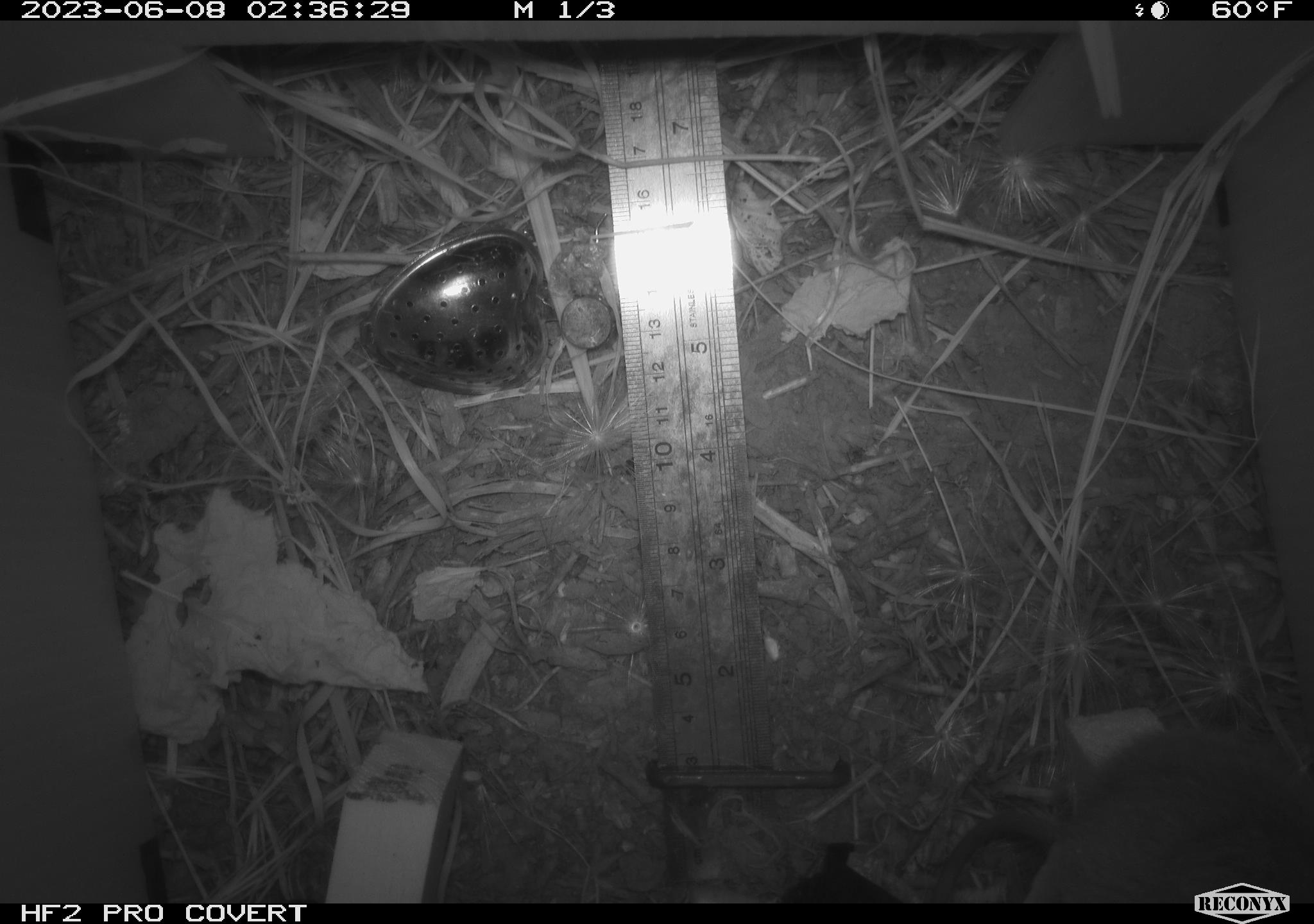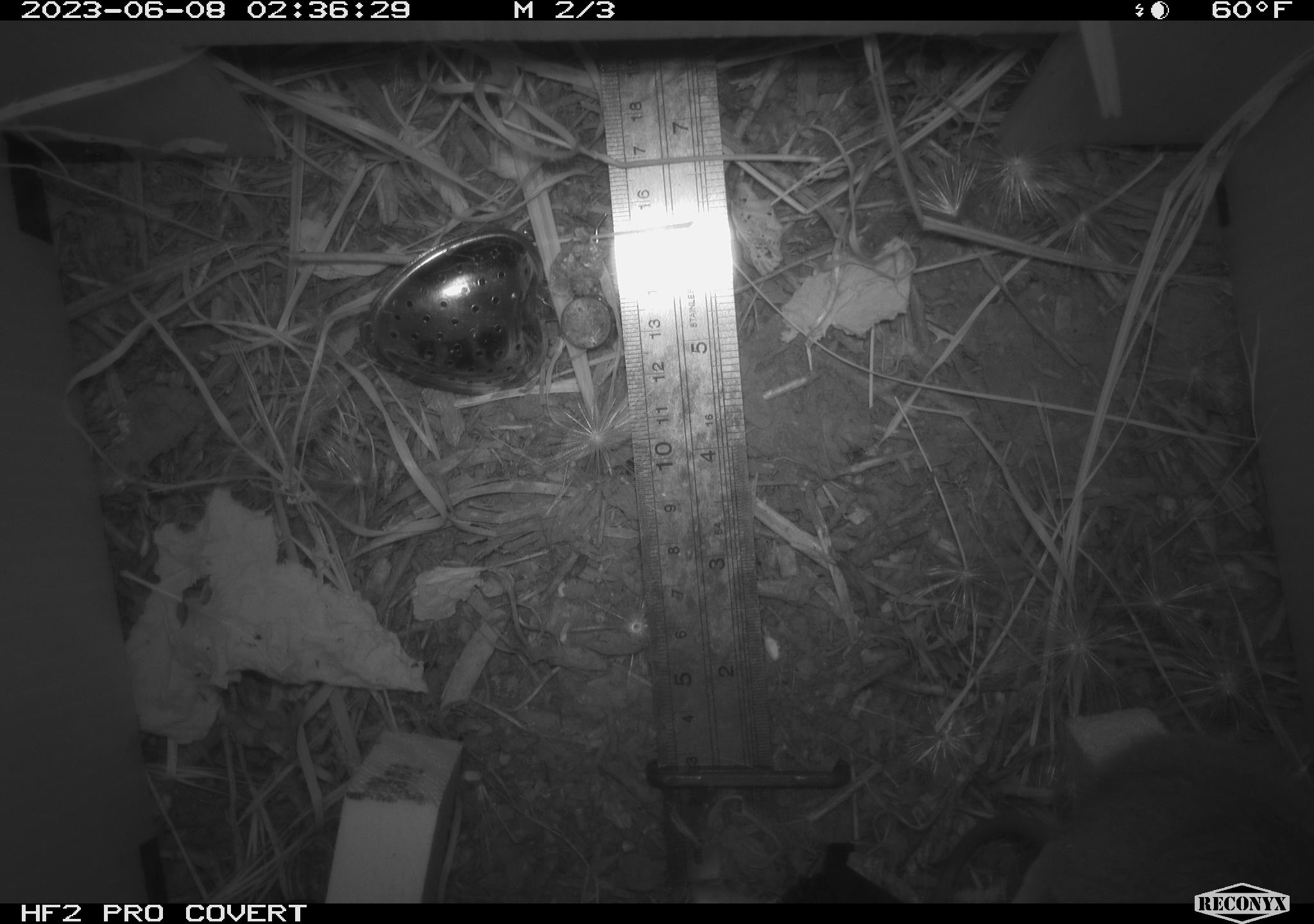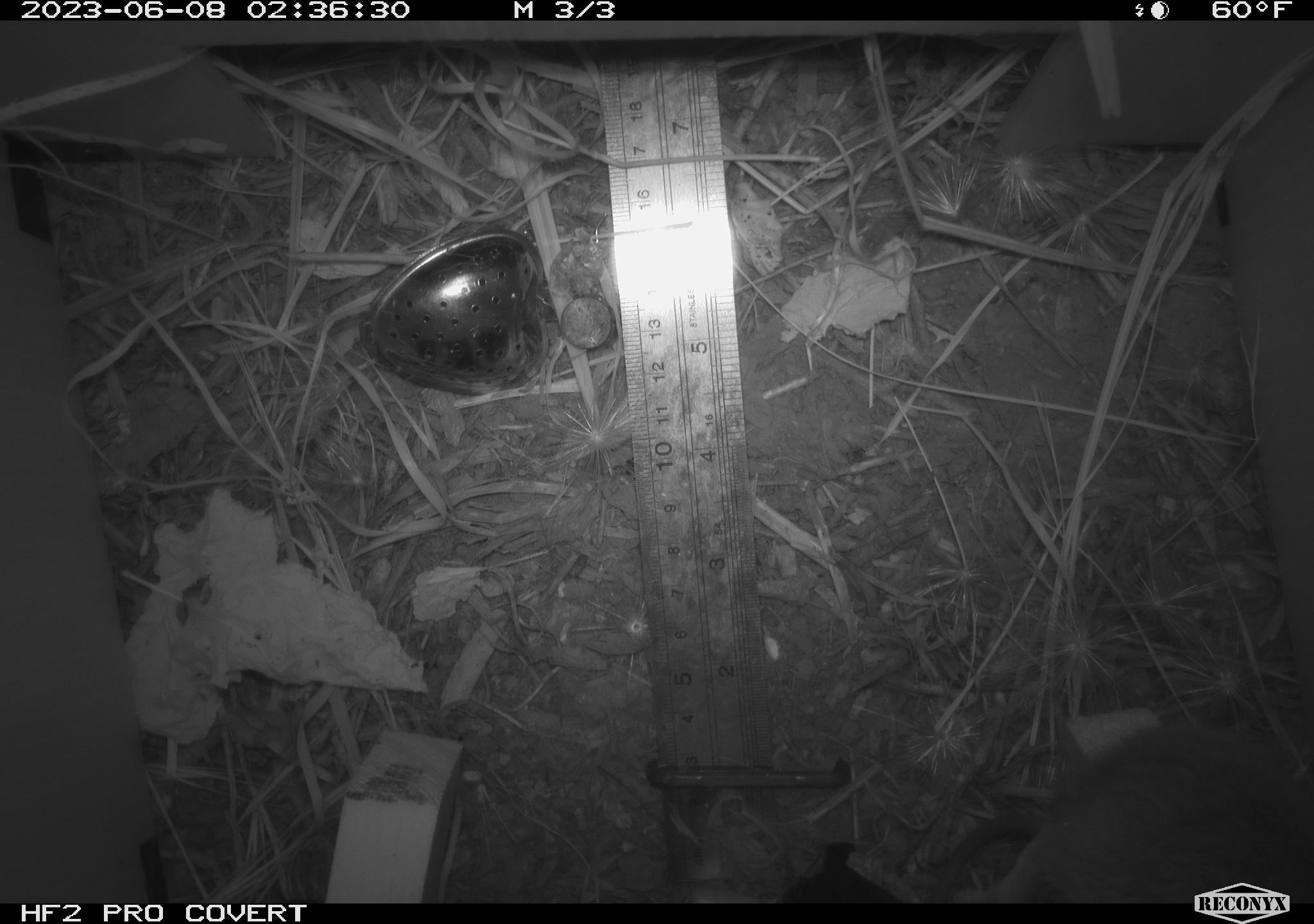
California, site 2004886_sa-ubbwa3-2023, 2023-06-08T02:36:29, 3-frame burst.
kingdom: Animalia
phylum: Chordata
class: Mammalia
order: Rodentia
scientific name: Rodentia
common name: mouse species